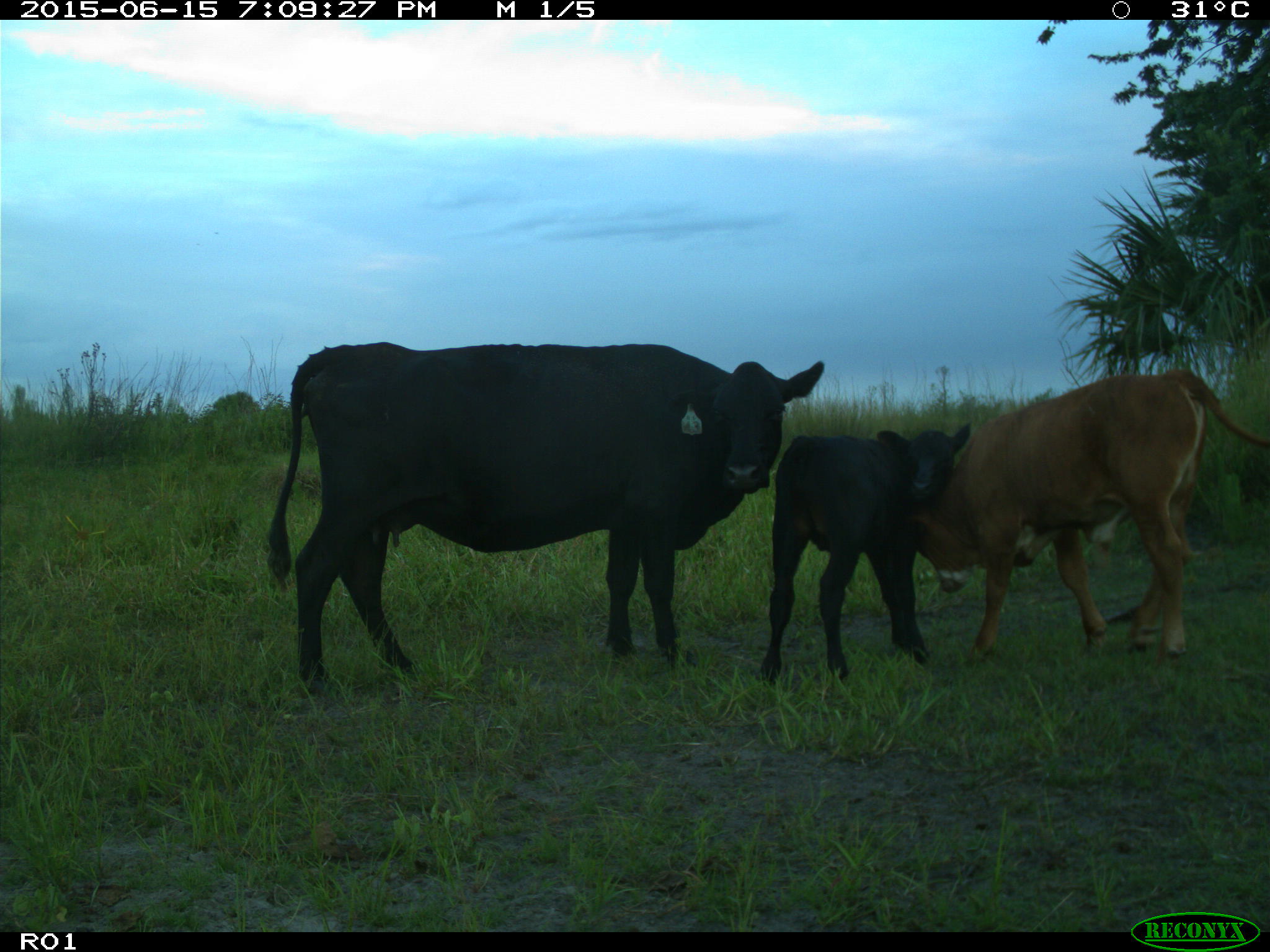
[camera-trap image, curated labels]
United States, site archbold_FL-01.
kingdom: Animalia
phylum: Chordata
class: Mammalia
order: Artiodactyla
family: Bovidae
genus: Bos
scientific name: Bos taurus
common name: domestic cow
Bos taurus (domestic cow).